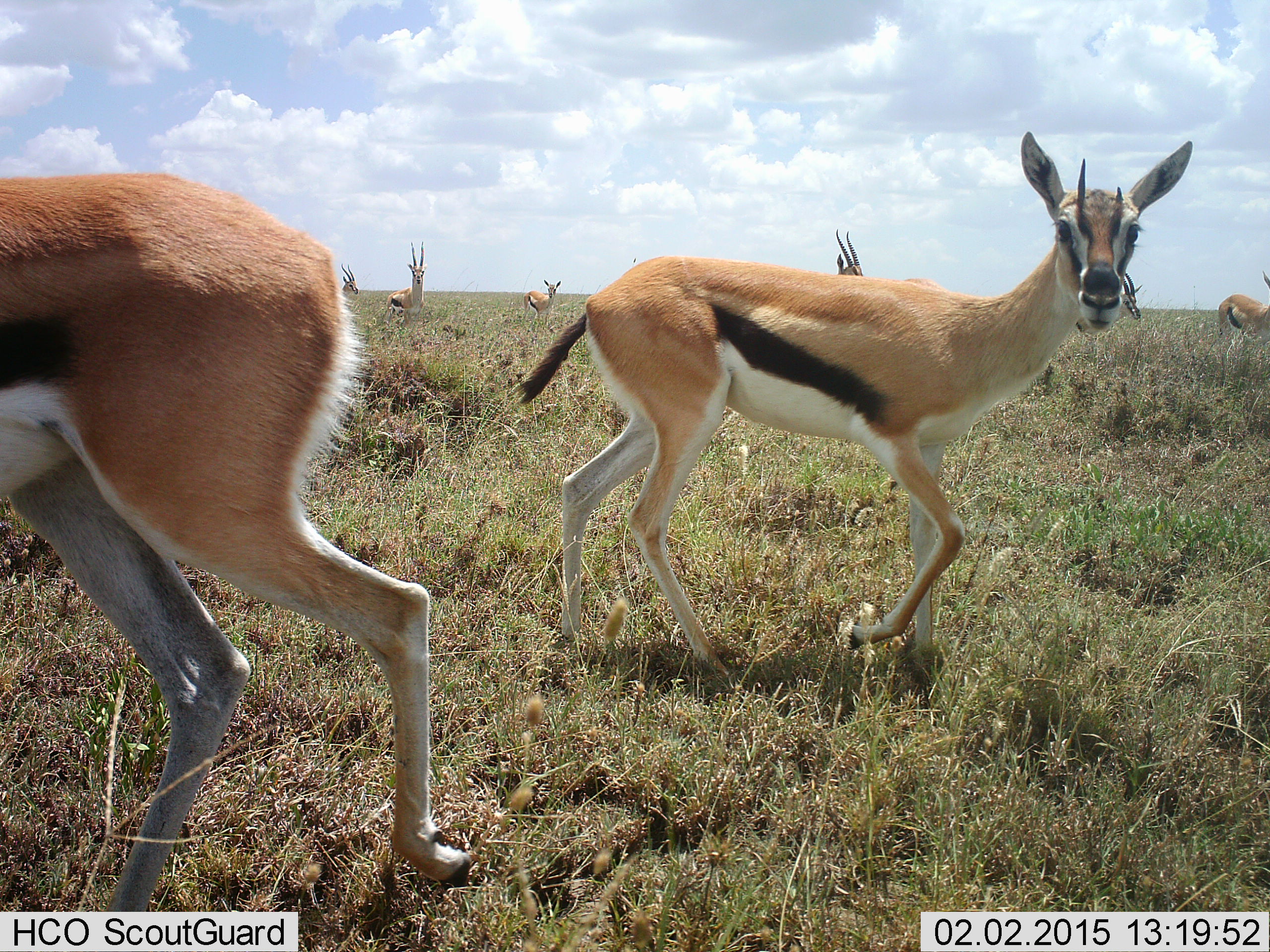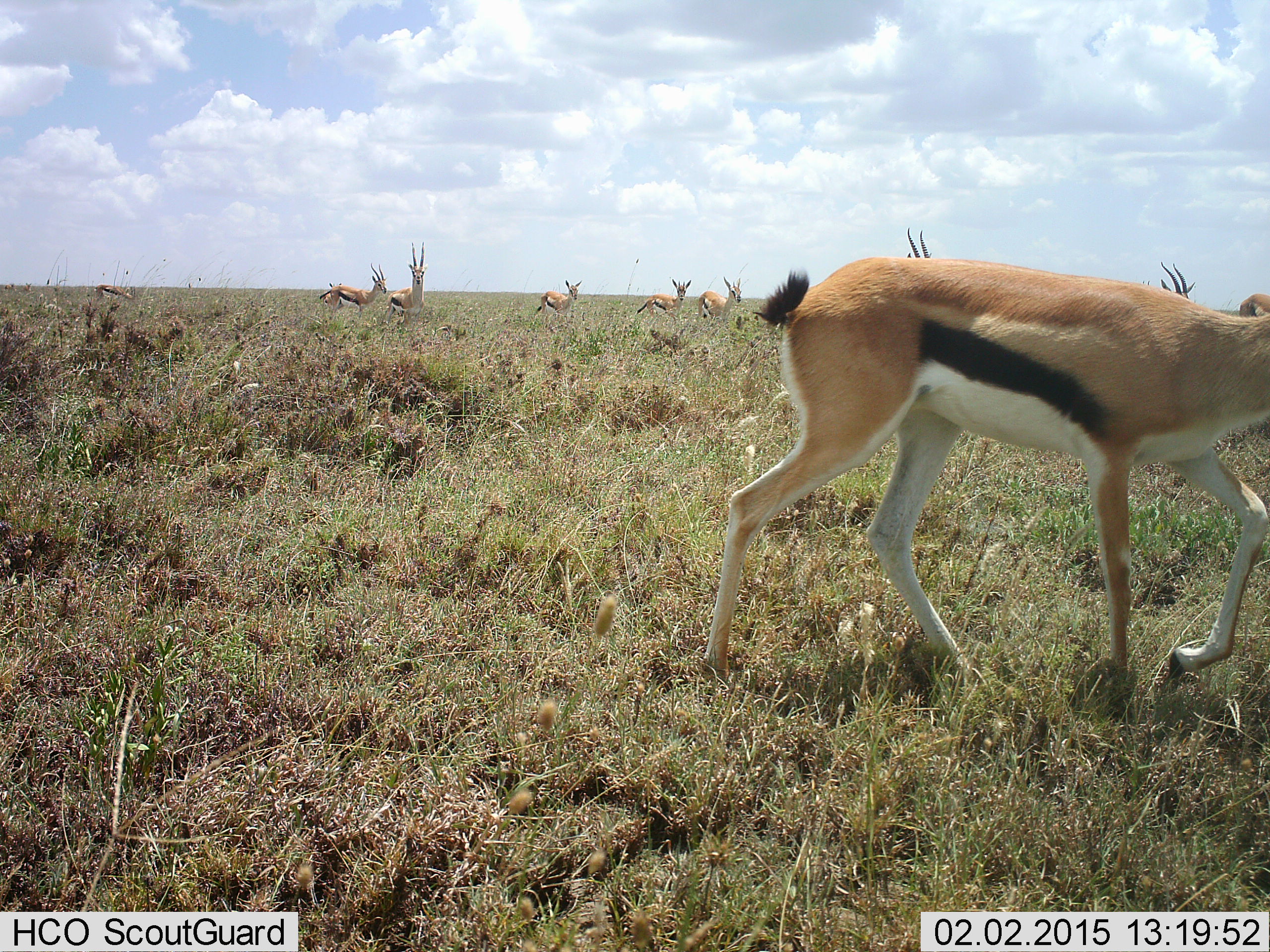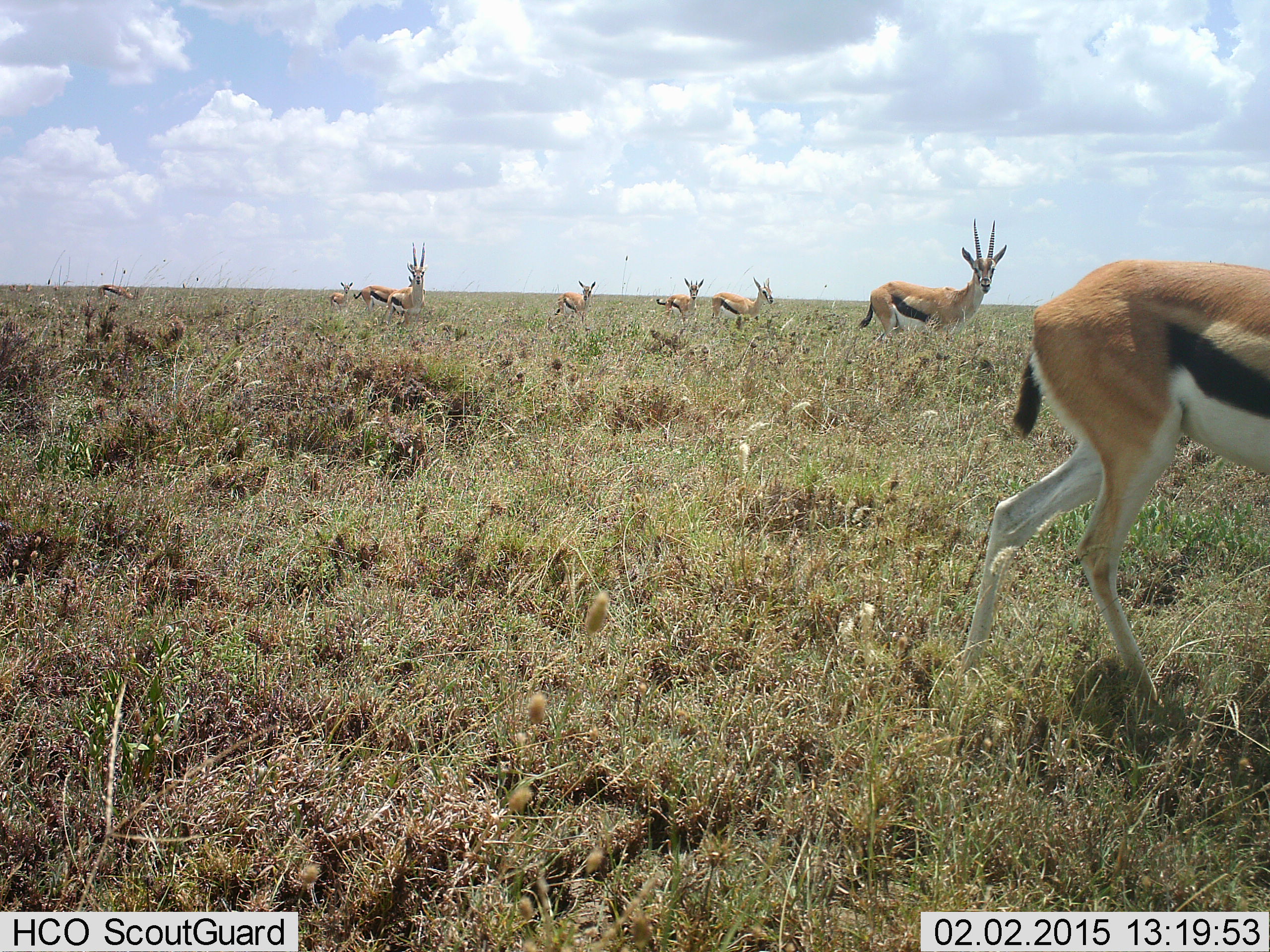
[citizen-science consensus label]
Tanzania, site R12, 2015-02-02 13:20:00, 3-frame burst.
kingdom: Animalia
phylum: Chordata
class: Mammalia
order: Artiodactyla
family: Bovidae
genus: Eudorcas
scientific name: Eudorcas thomsonii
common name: thomson's gazelle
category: gazellethomsons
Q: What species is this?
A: Gazellethomsons (thomson's gazelle) (Eudorcas thomsonii).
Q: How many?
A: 9.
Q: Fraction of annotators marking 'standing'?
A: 60%.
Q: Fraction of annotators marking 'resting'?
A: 0%.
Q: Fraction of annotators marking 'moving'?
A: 100%.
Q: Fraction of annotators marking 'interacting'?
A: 0%.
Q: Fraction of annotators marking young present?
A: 0%.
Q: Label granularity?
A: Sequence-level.